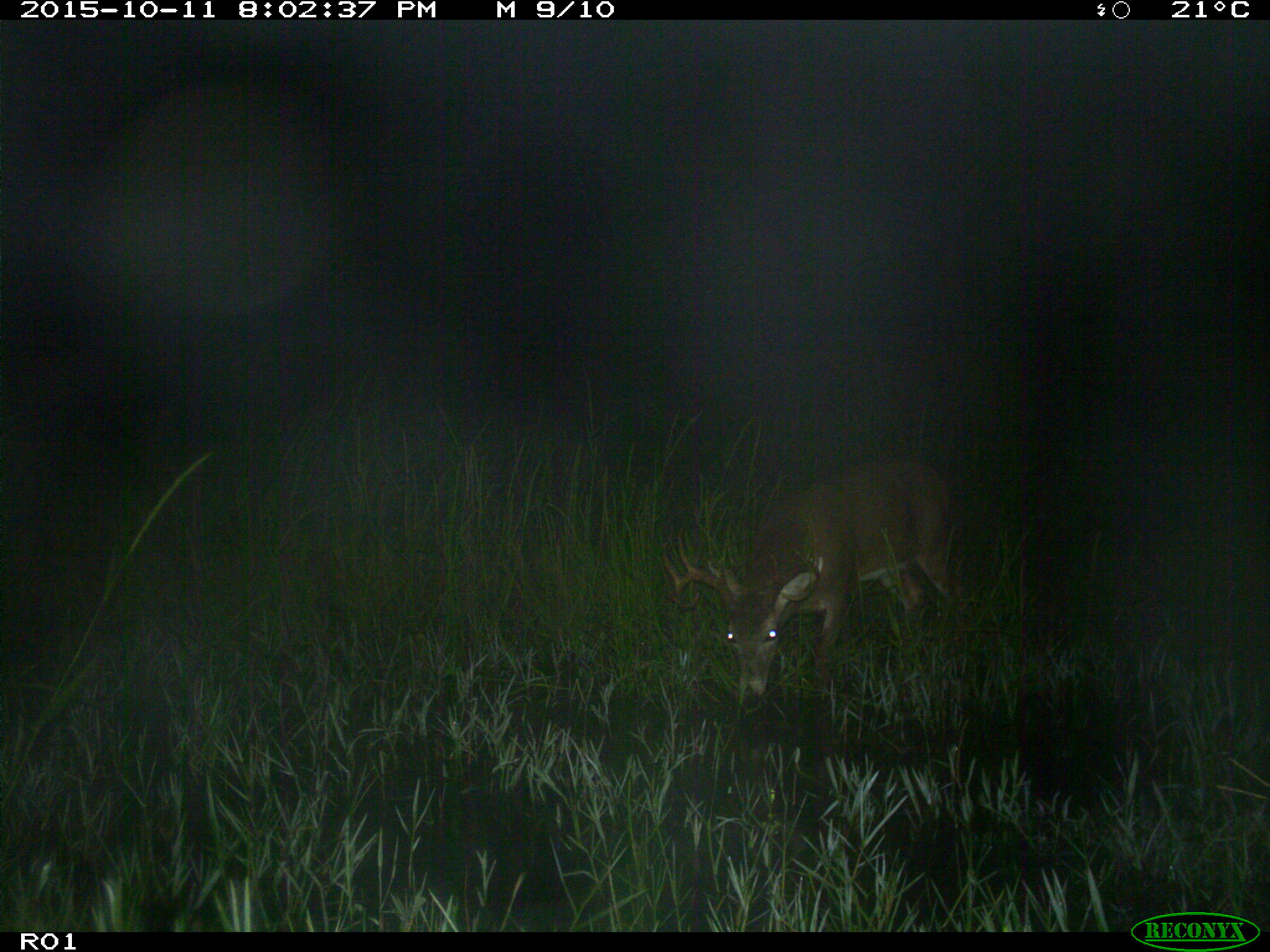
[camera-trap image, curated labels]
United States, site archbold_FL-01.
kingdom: Animalia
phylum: Chordata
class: Mammalia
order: Artiodactyla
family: Cervidae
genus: Odocoileus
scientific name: Odocoileus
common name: deer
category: unidentified deer